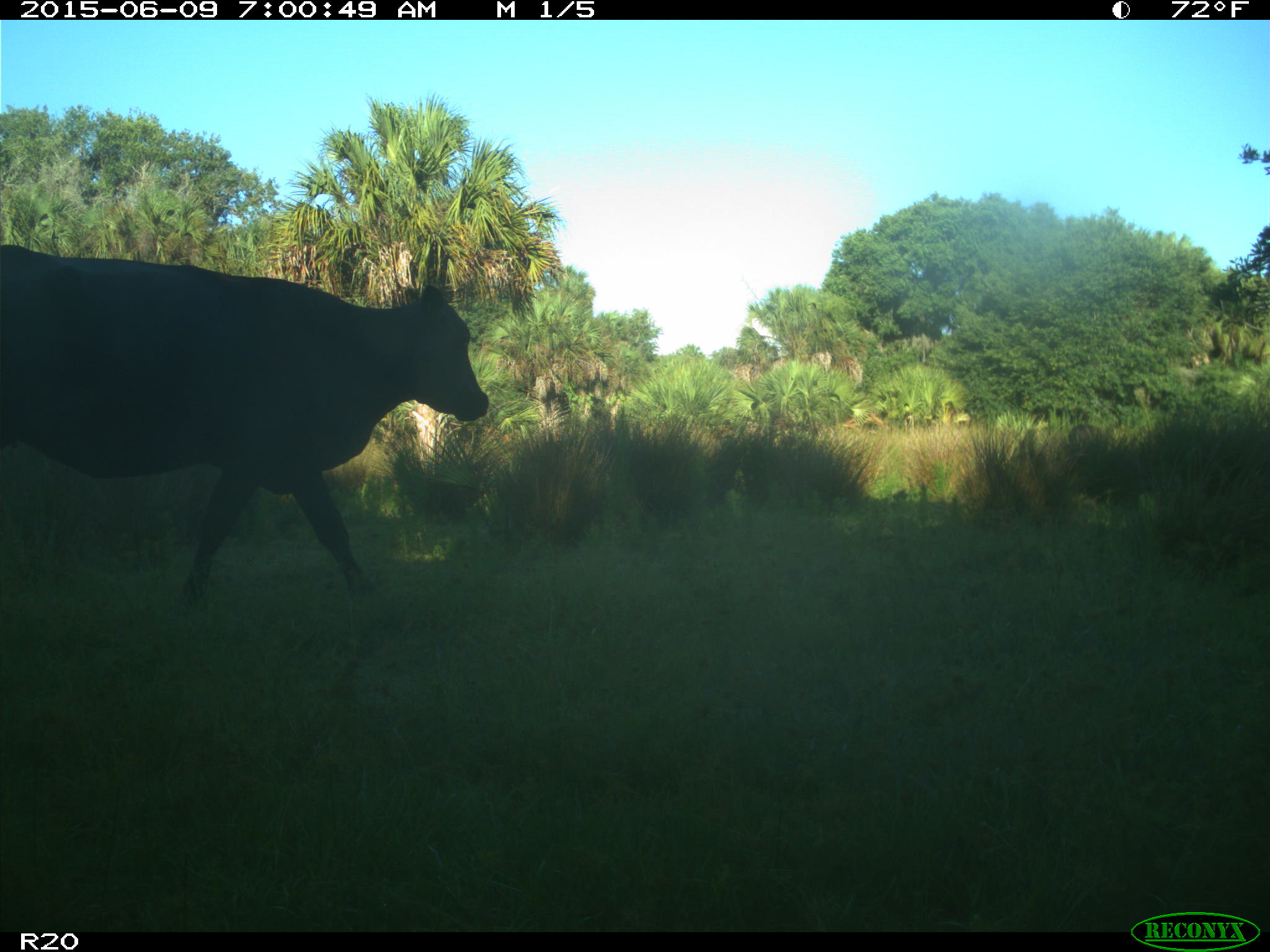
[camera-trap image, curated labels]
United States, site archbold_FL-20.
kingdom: Animalia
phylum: Chordata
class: Mammalia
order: Artiodactyla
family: Bovidae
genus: Bos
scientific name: Bos taurus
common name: domestic cow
Bos taurus (domestic cow).